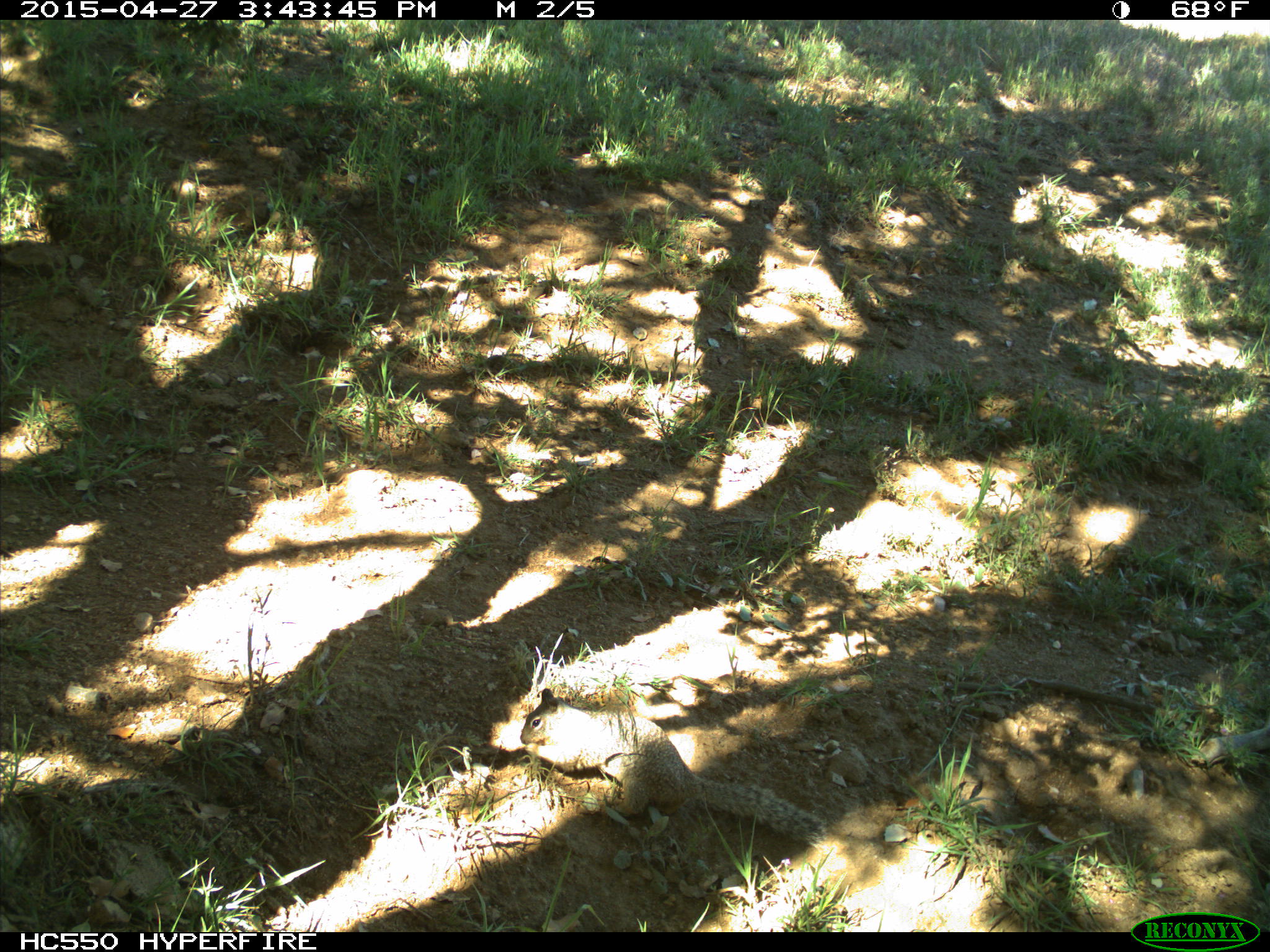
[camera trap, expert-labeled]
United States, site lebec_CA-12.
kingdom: Animalia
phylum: Chordata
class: Mammalia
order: Rodentia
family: Sciuridae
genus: Otospermophilus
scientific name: Otospermophilus beecheyi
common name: california ground squirrel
Otospermophilus beecheyi (california ground squirrel).